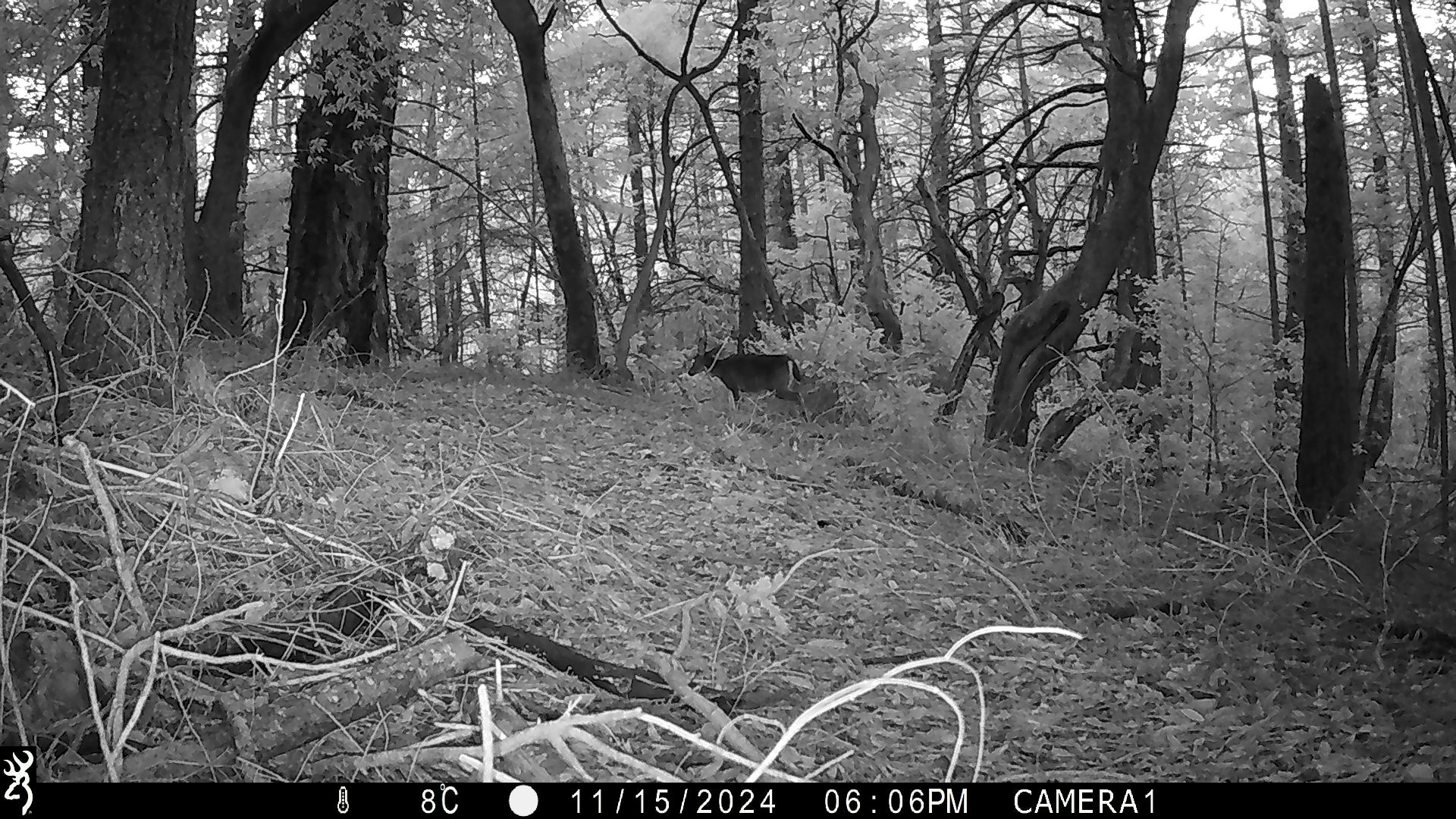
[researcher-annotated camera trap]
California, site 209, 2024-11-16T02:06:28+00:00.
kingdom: Animalia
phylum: Chordata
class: Mammalia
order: Artiodactyla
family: Cervidae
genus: Odocoileus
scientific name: Odocoileus hemionus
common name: mule deer